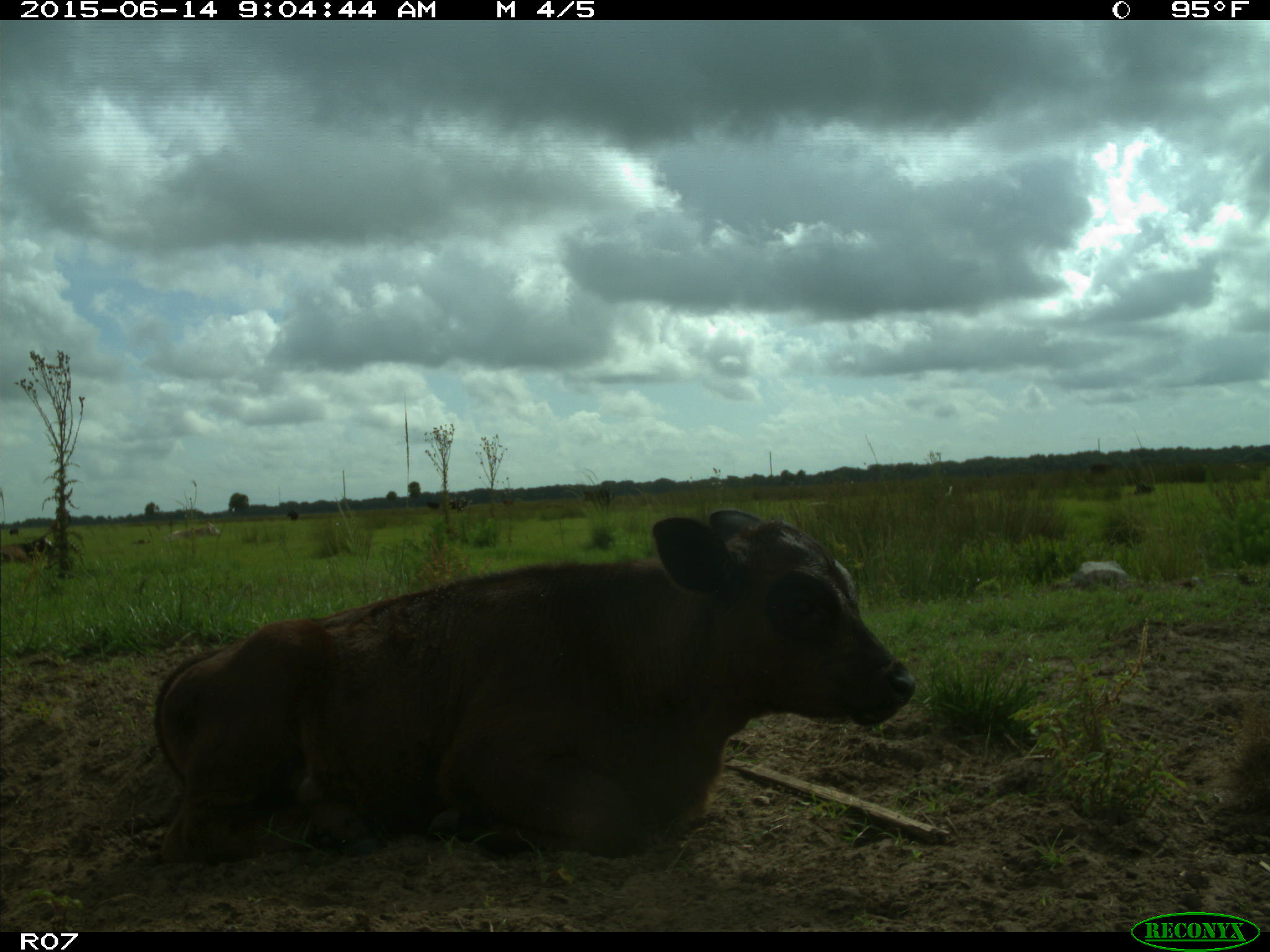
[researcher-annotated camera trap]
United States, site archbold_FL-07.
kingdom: Animalia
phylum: Chordata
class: Mammalia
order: Artiodactyla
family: Bovidae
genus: Bos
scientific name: Bos taurus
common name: domestic cow